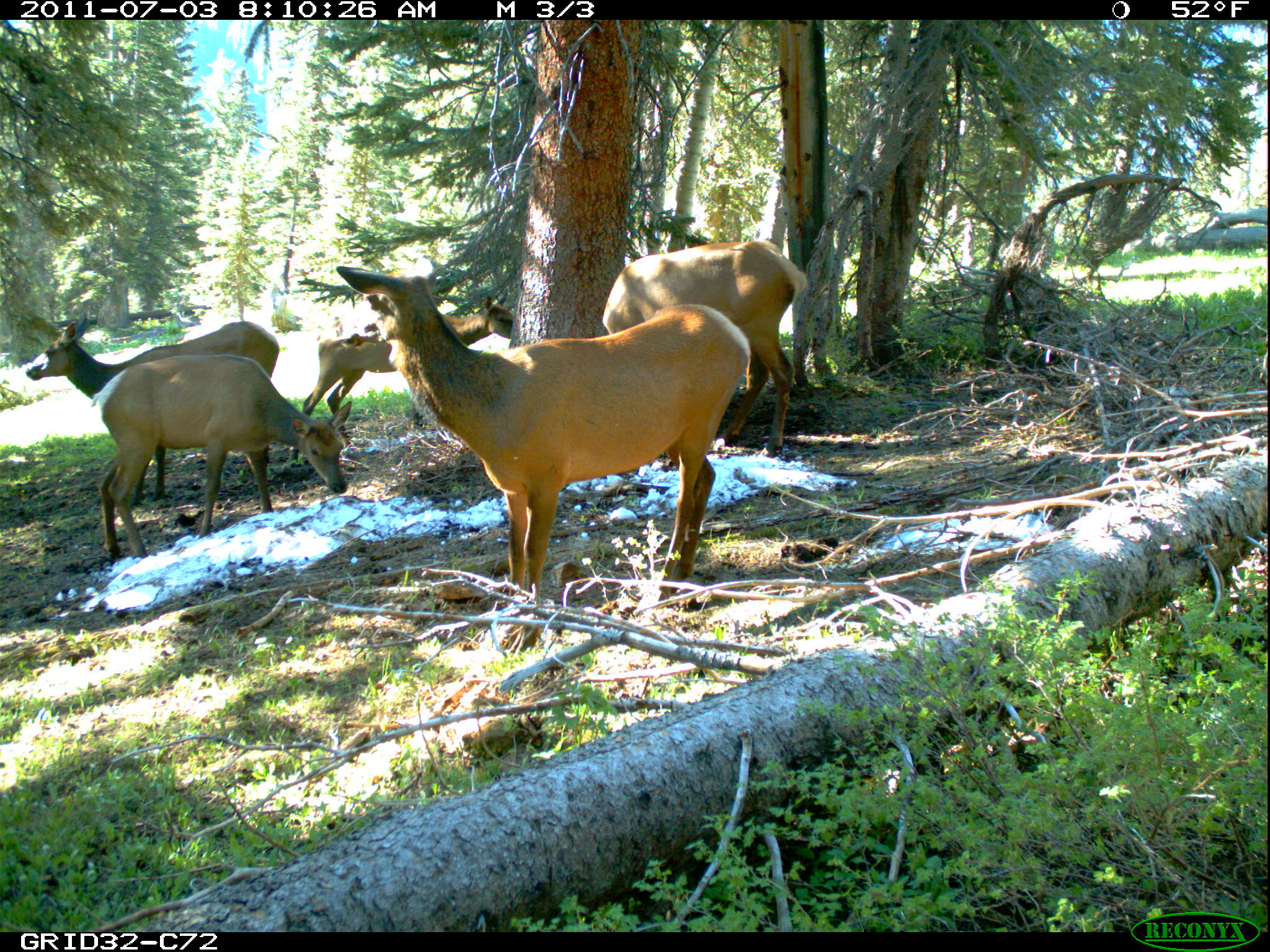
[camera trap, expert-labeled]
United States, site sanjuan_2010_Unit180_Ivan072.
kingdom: Animalia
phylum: Chordata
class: Mammalia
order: Artiodactyla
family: Cervidae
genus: Cervus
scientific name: Cervus elaphus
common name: red deer